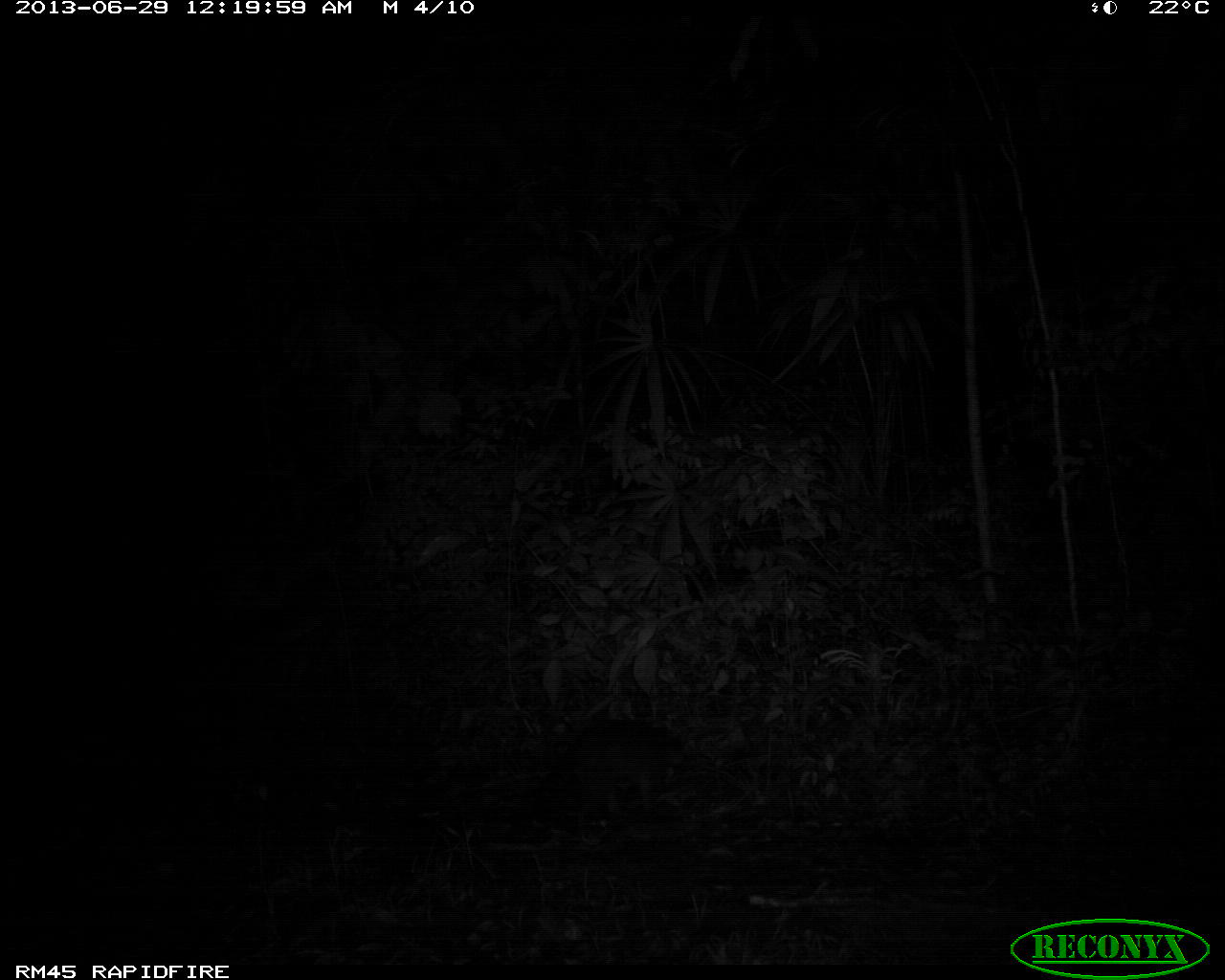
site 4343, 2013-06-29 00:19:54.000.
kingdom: Animalia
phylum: Chordata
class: Mammalia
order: Carnivora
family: Procyonidae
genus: Procyon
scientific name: Procyon lotor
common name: common raccoon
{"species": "Procyon lotor (common raccoon)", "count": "1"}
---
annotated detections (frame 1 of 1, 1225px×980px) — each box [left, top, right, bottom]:
procyon lotor: [544, 714, 685, 827]